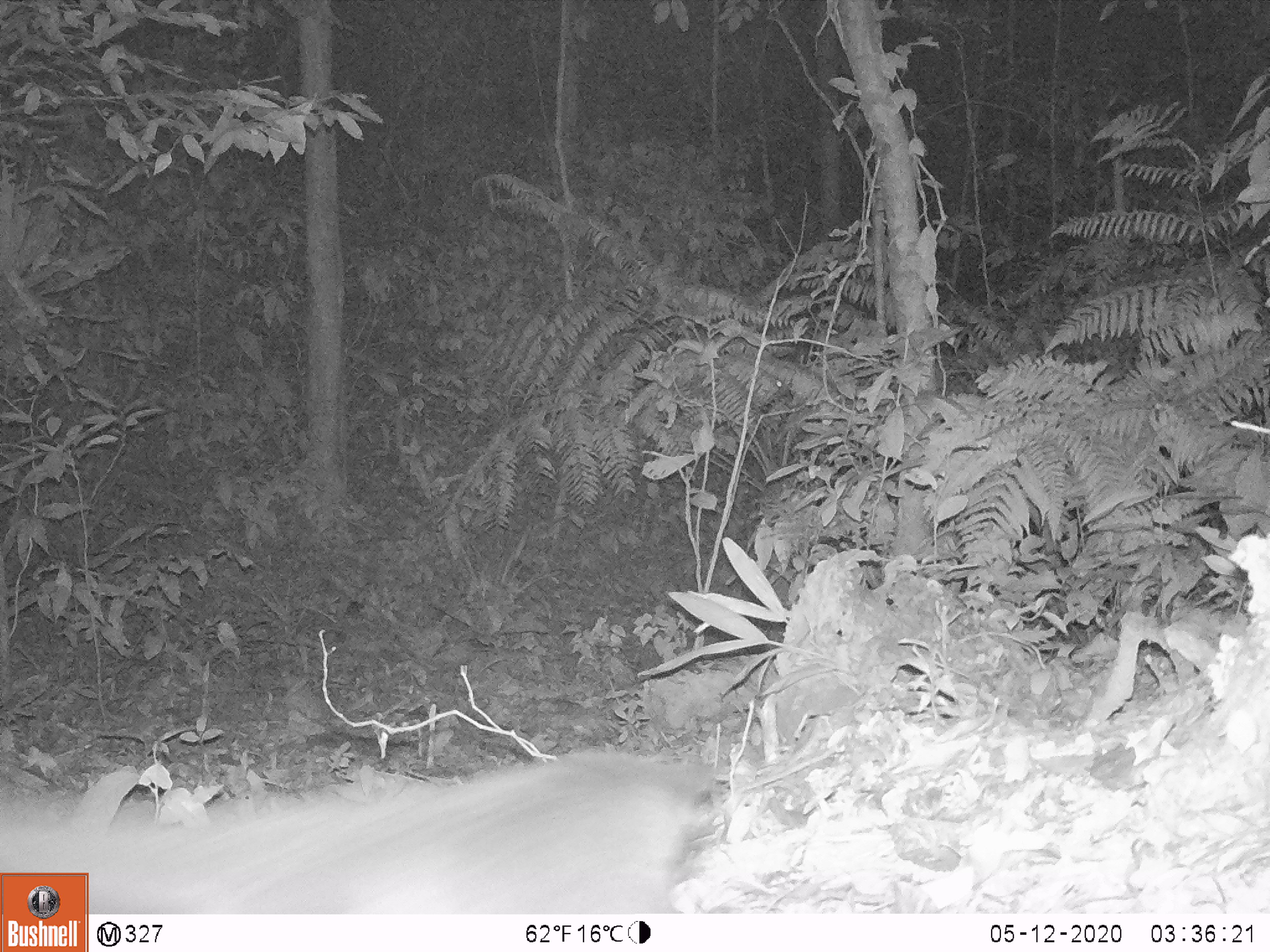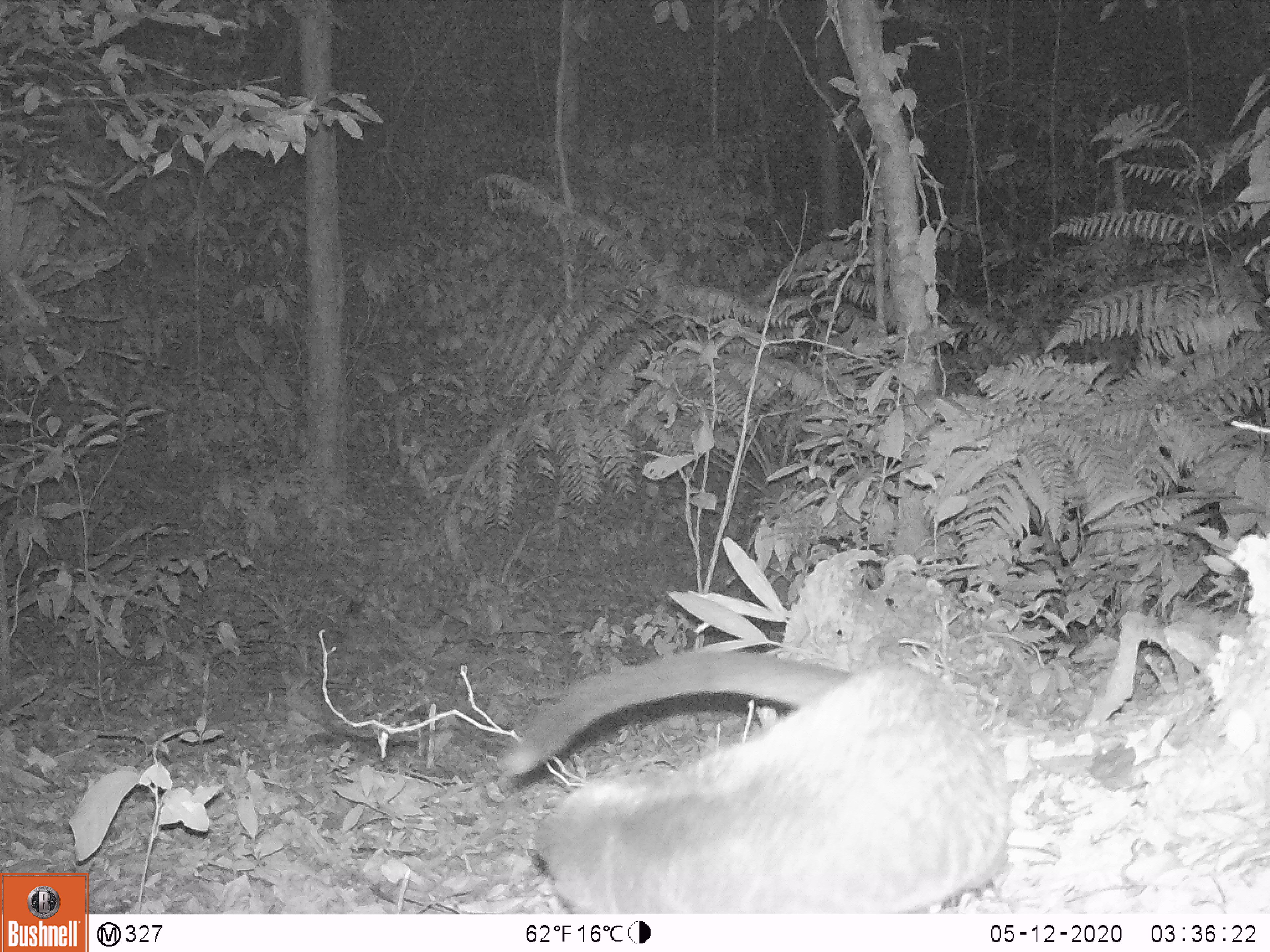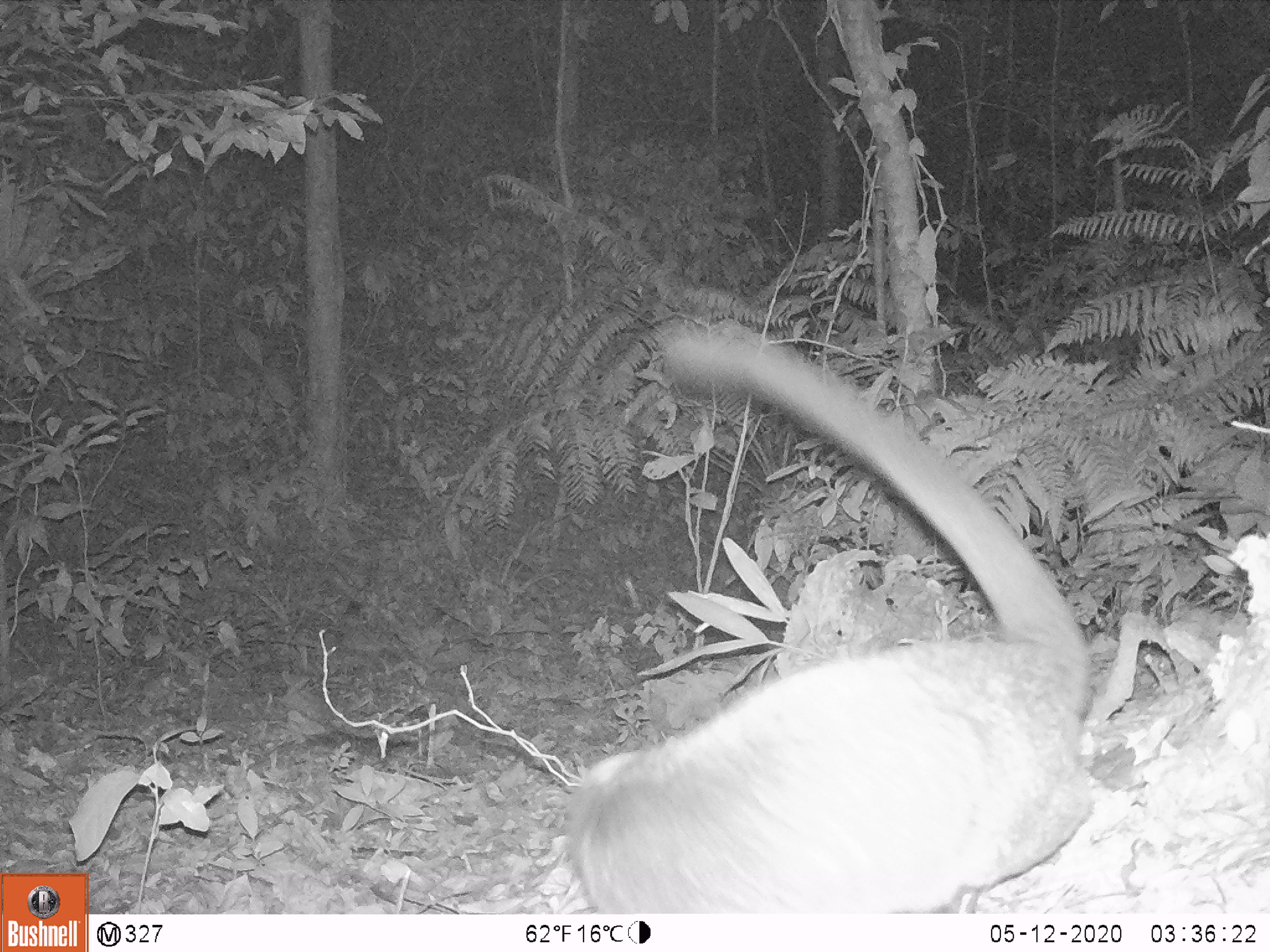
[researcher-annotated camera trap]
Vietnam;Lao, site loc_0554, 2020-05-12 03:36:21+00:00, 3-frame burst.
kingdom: Animalia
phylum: Chordata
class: Mammalia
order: Carnivora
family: Viverridae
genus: Paguma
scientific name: Paguma larvata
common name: masked palm civet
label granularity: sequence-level